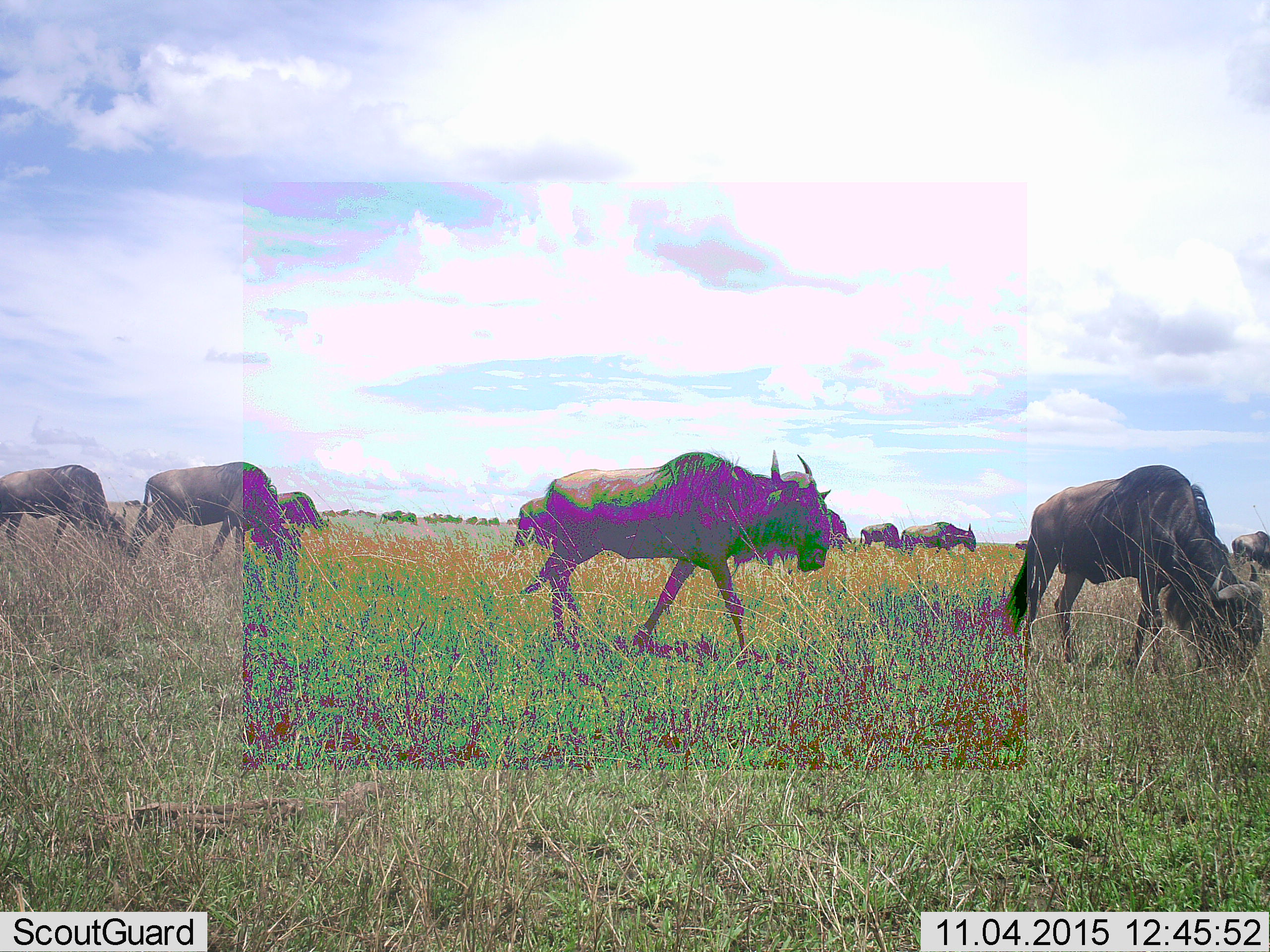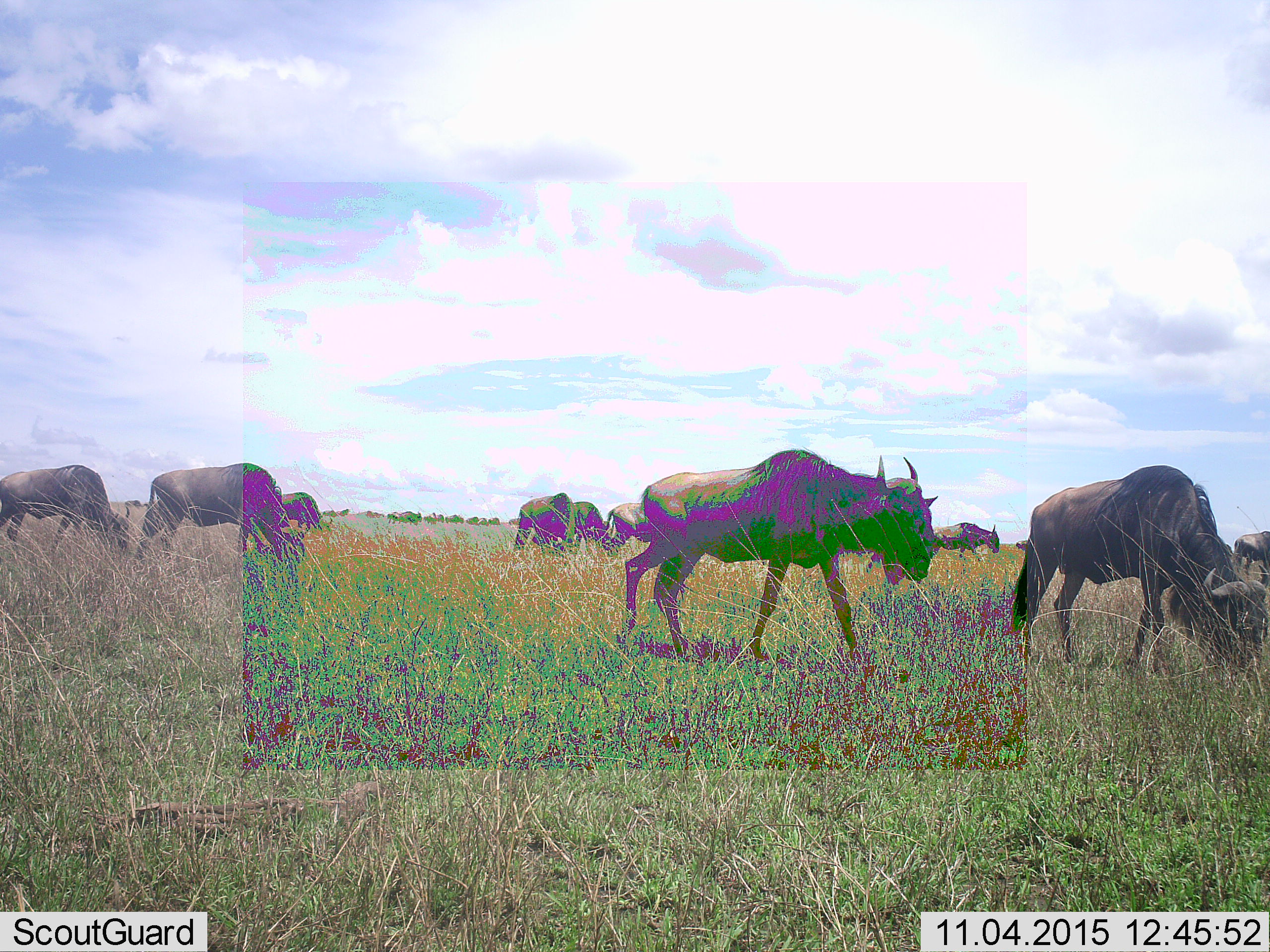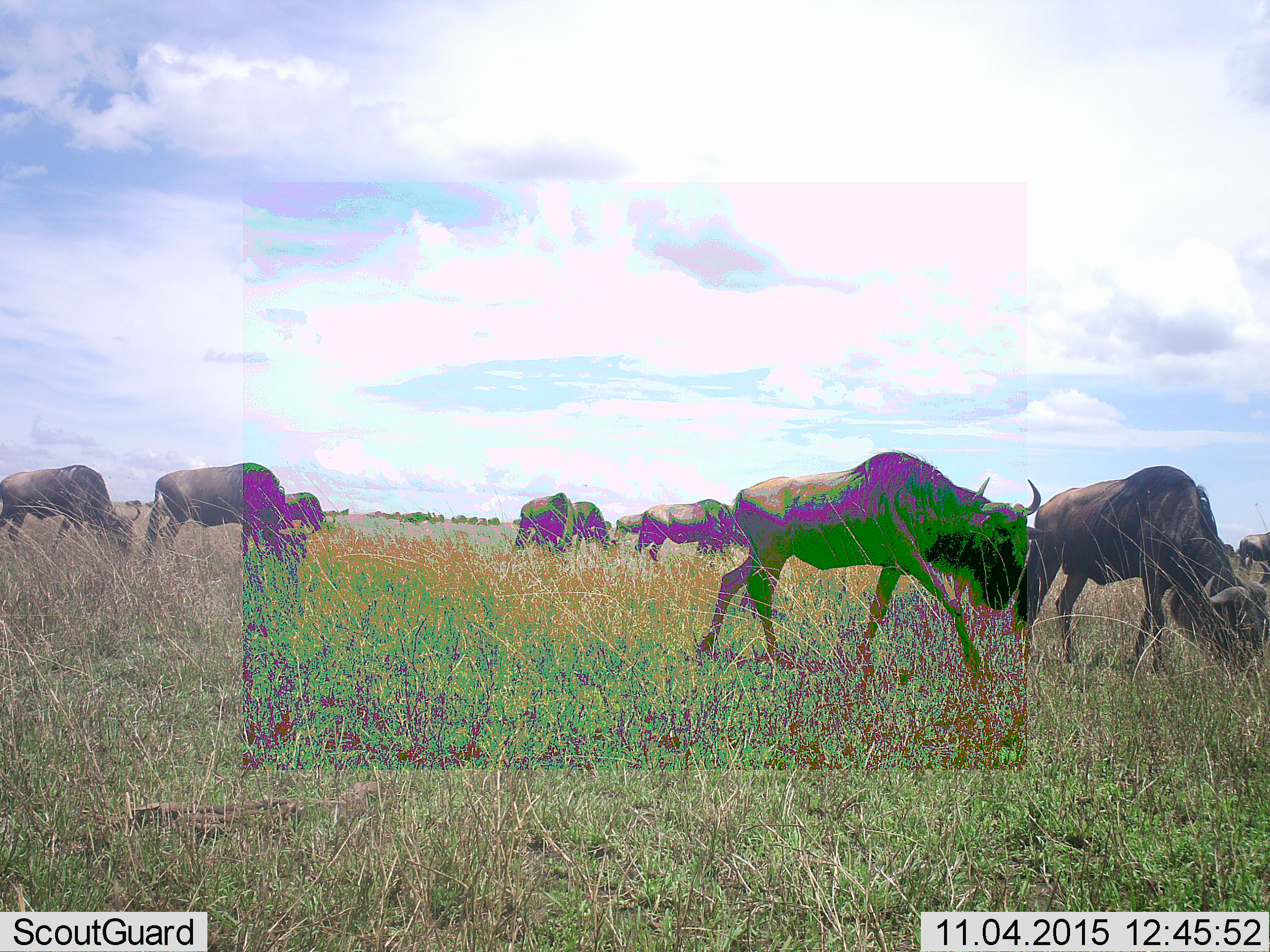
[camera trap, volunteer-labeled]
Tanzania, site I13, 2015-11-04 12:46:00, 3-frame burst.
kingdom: Animalia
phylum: Chordata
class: Mammalia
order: Artiodactyla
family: Bovidae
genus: Connochaetes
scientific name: Connochaetes taurinus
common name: blue wildebeest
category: wildebeest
Wildebeest (blue wildebeest) (Connochaetes taurinus), count 11-50. Behavior (volunteer vote fractions): standing 44%, resting 0%, moving 78%, interacting 0%. Young present (vote fraction): 11%. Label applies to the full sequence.